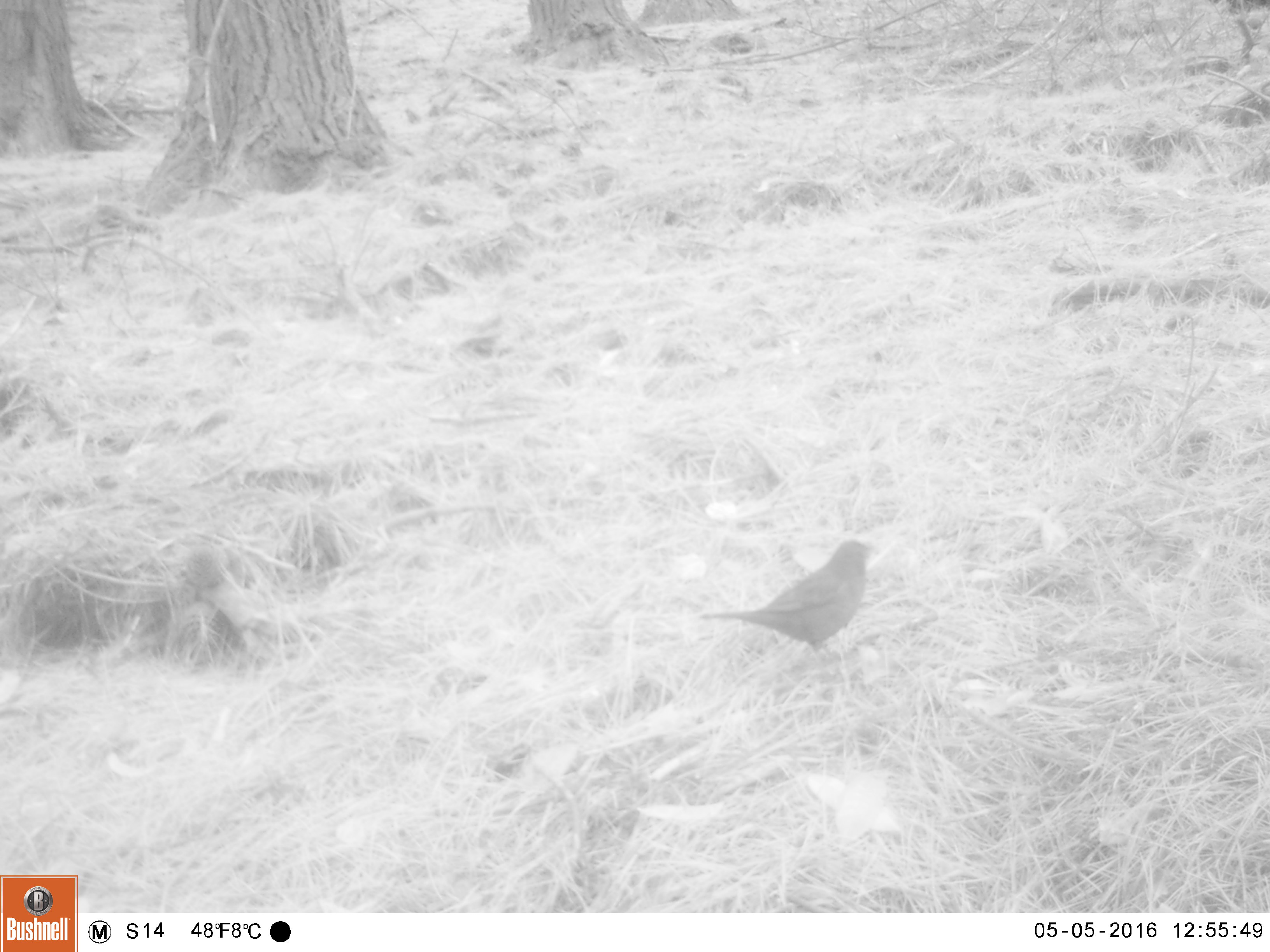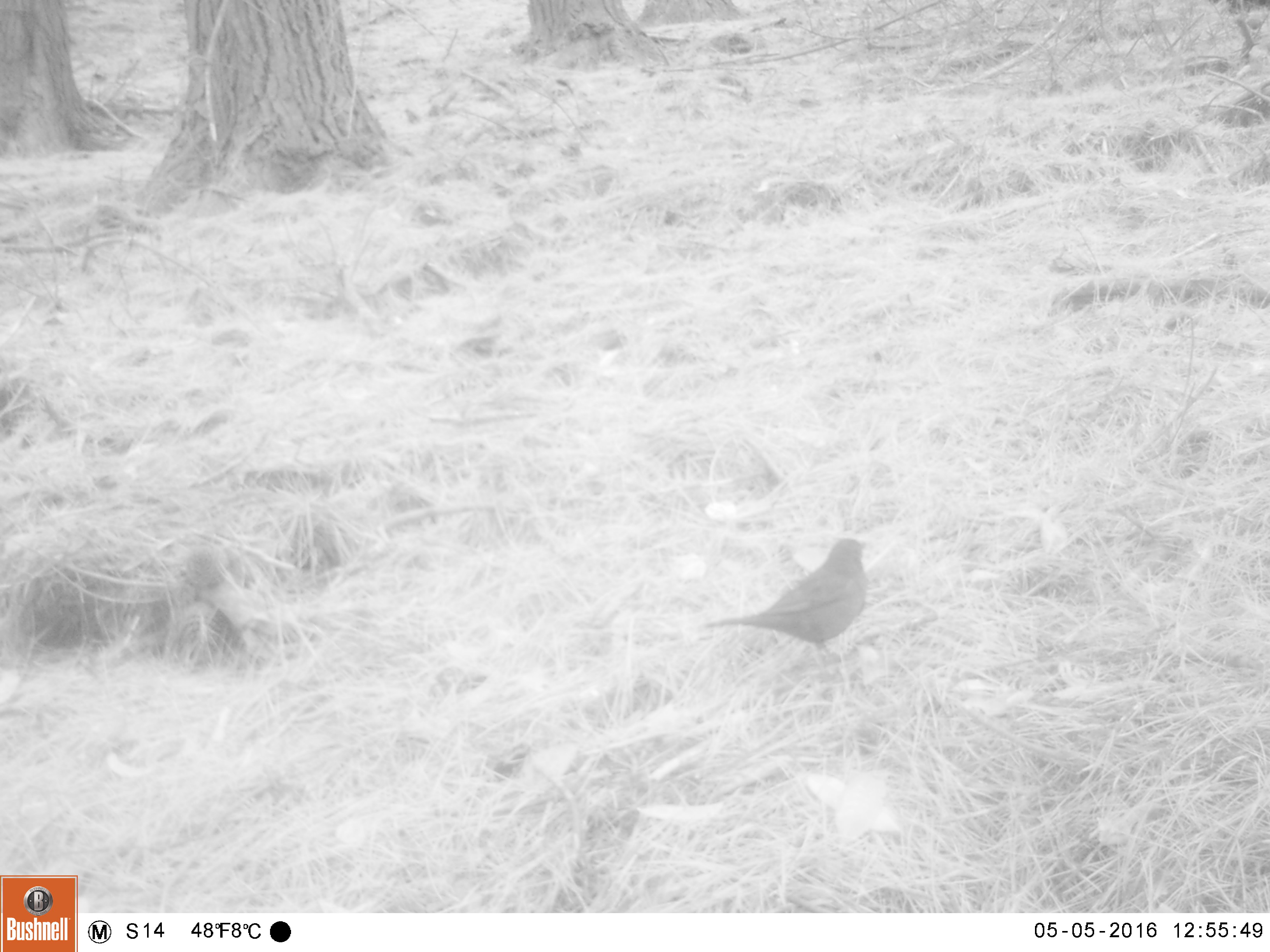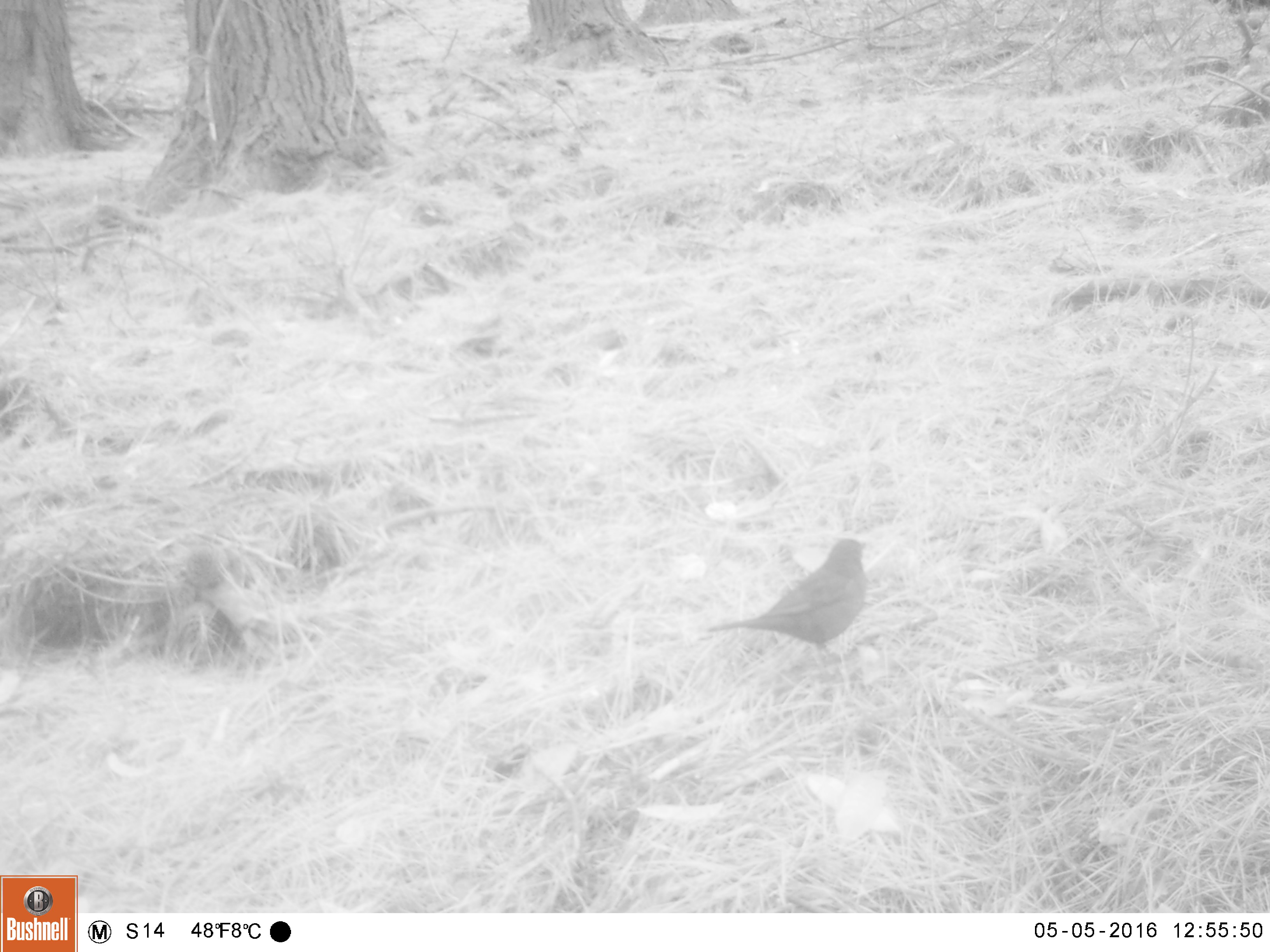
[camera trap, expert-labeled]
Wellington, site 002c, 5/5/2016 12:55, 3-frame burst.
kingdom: Animalia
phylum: Chordata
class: Aves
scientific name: Aves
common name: bird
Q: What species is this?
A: Bird (Aves).